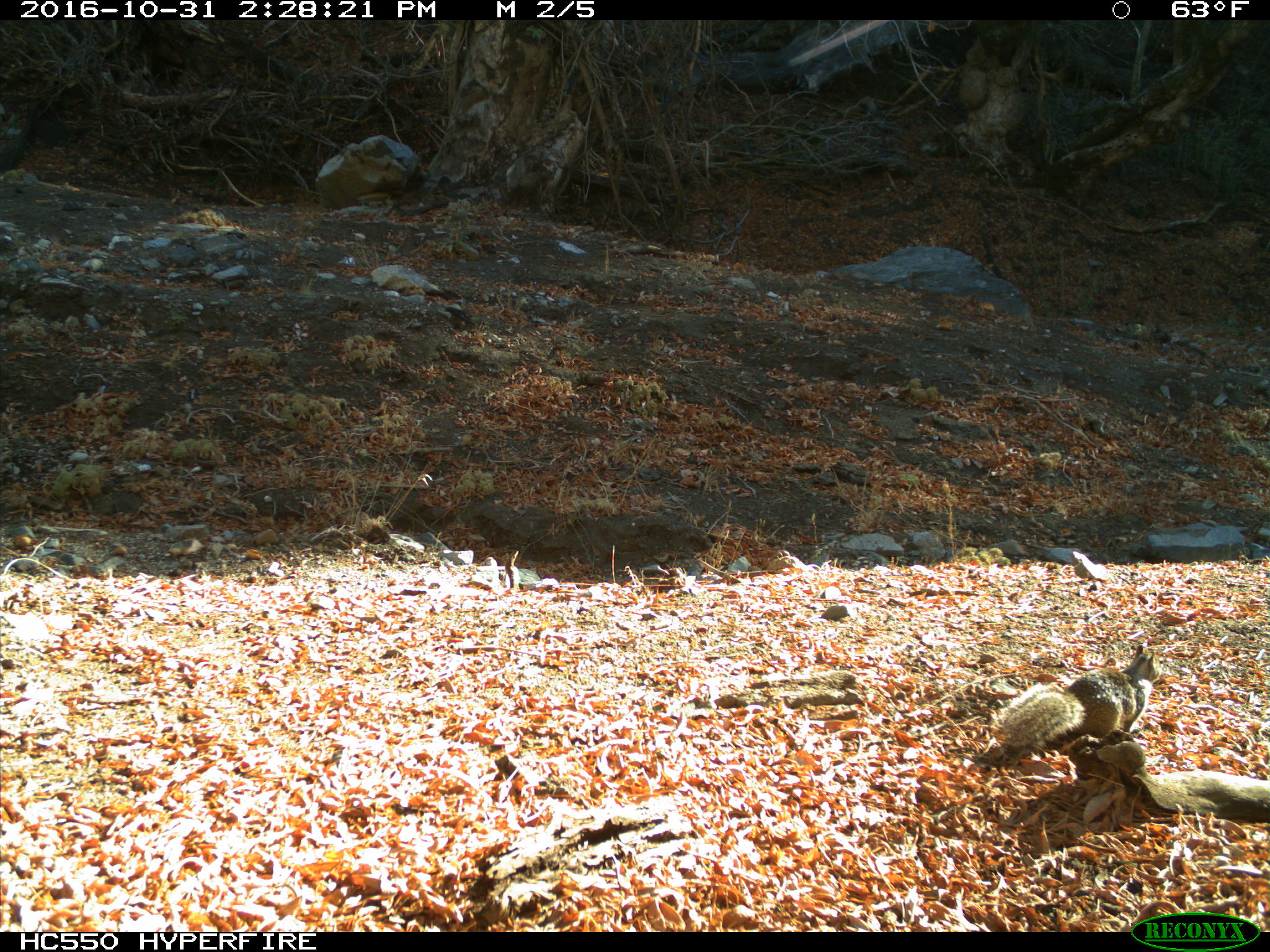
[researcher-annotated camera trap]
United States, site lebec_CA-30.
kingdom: Animalia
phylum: Chordata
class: Mammalia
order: Rodentia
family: Sciuridae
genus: Otospermophilus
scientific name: Otospermophilus beecheyi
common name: california ground squirrel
Otospermophilus beecheyi (california ground squirrel).